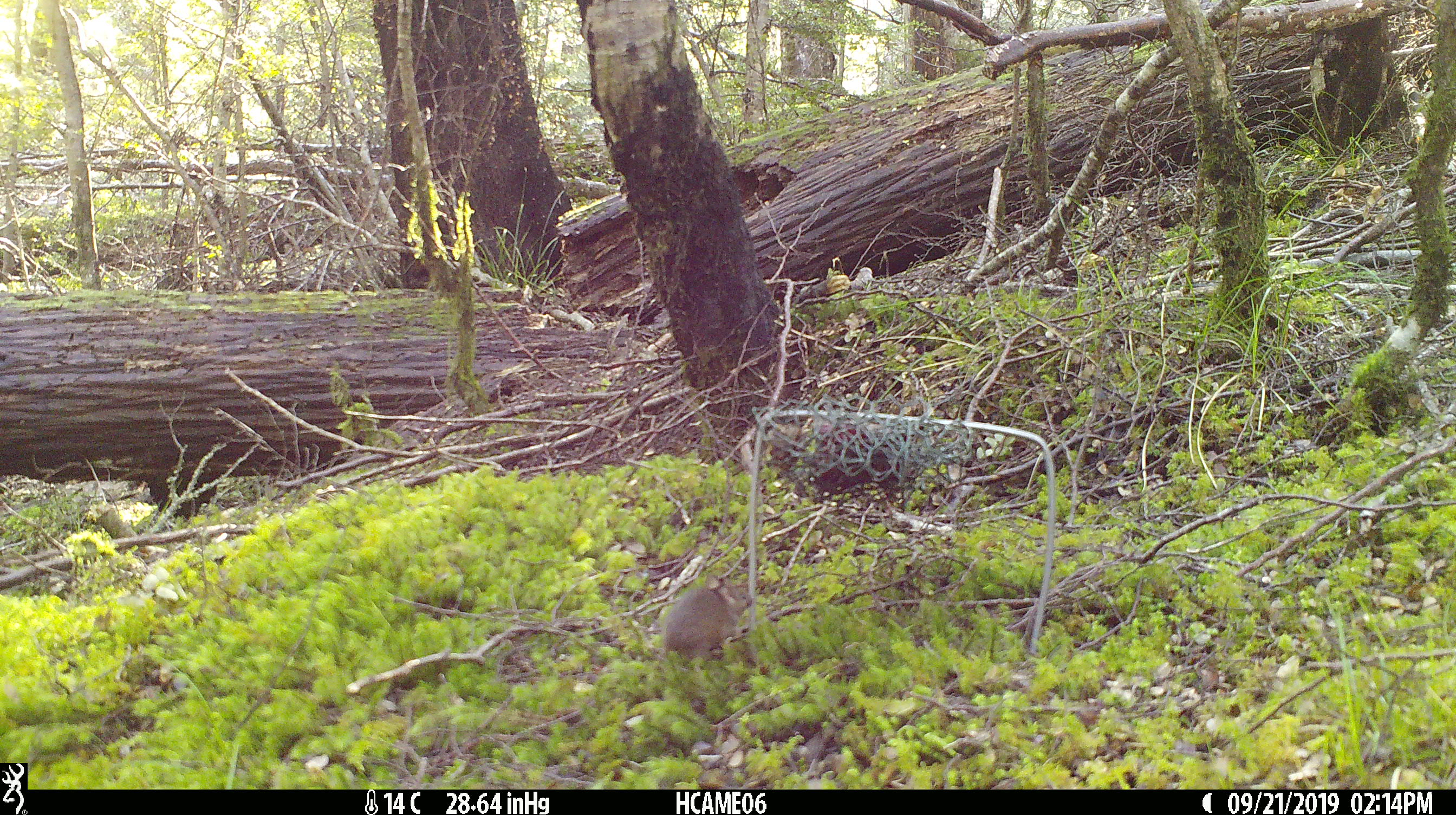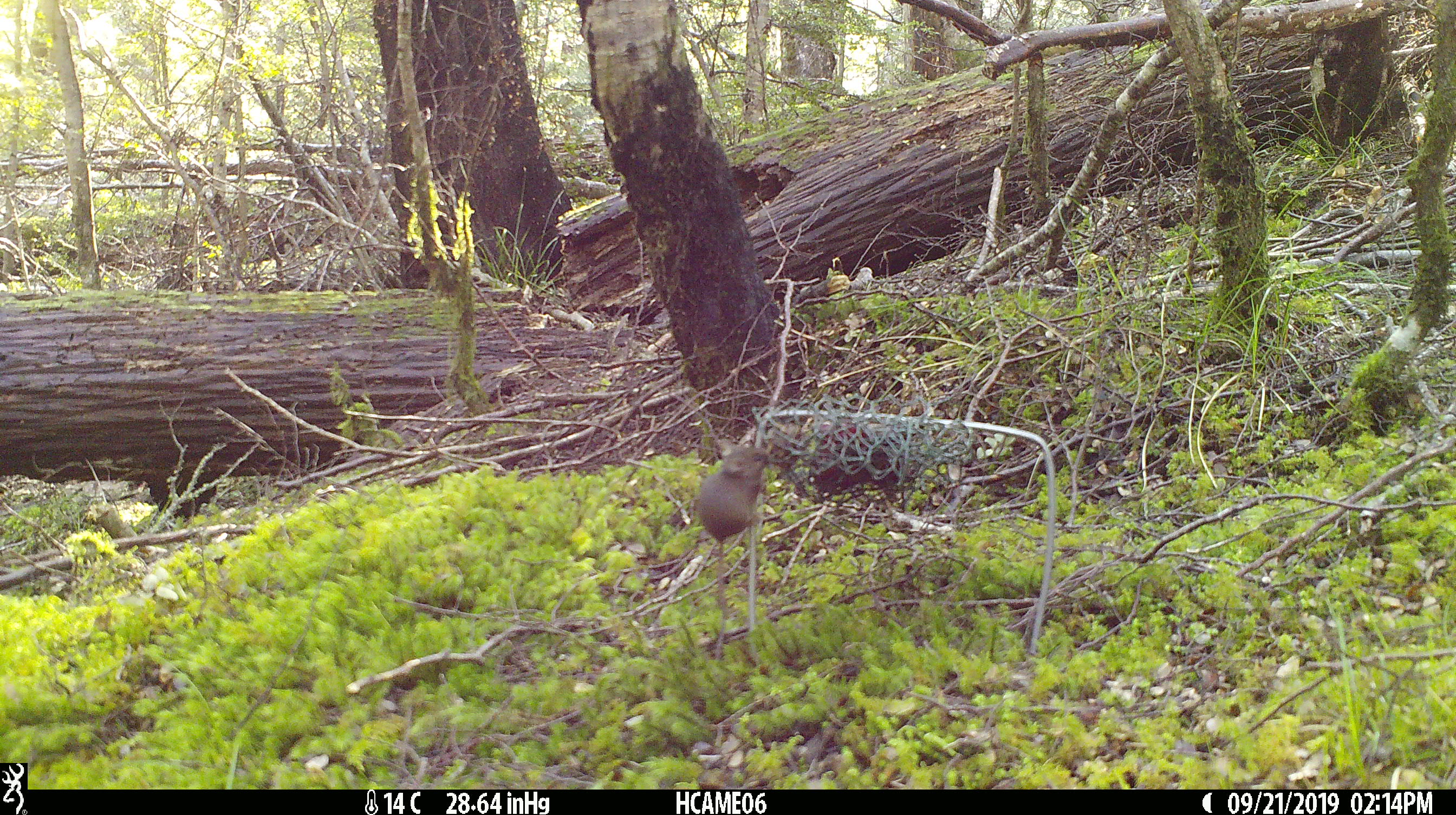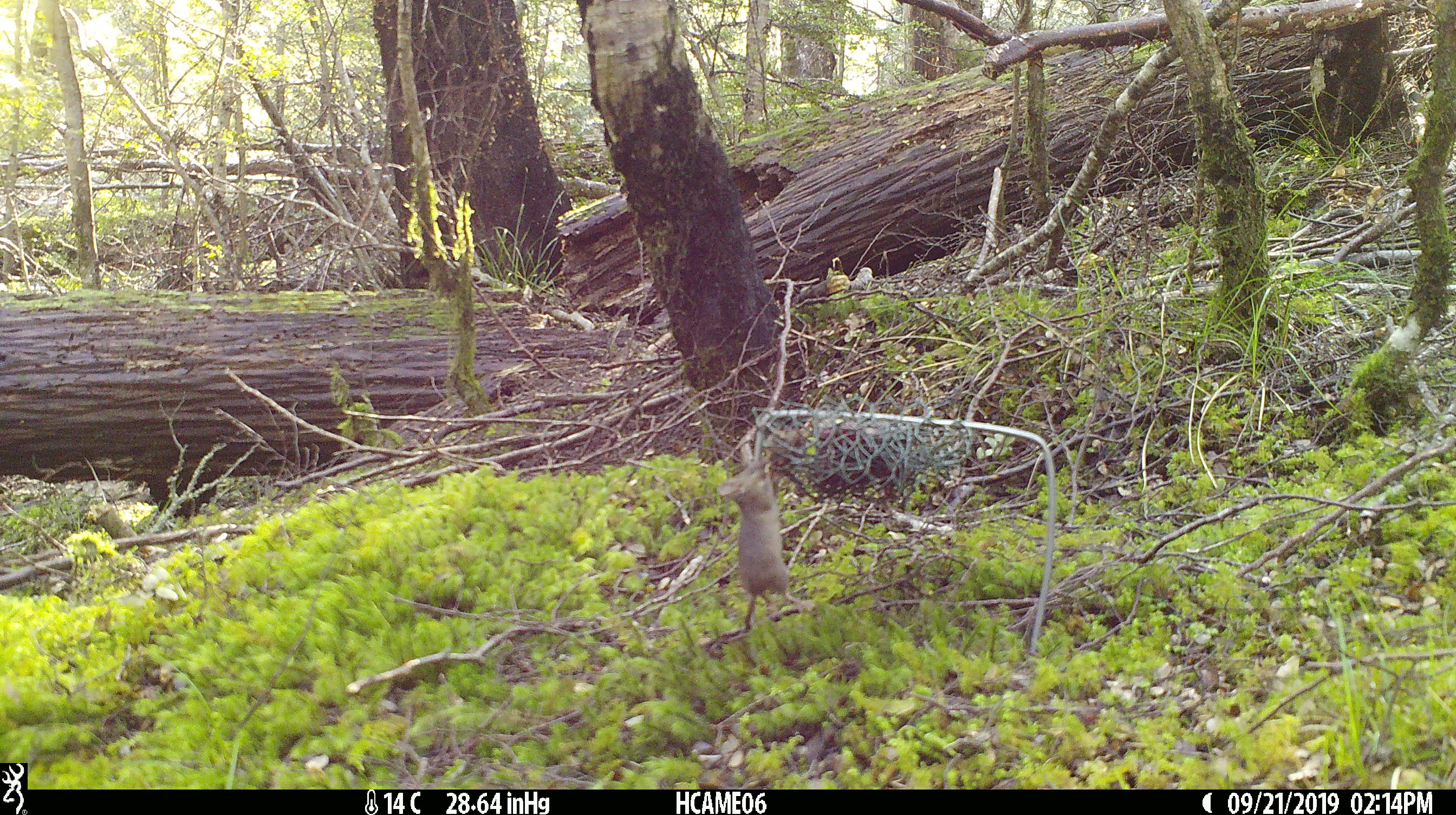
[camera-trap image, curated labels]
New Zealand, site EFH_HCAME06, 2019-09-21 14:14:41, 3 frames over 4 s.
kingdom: Animalia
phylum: Chordata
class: Mammalia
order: Rodentia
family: Muridae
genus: Mus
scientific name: Mus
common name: mouse